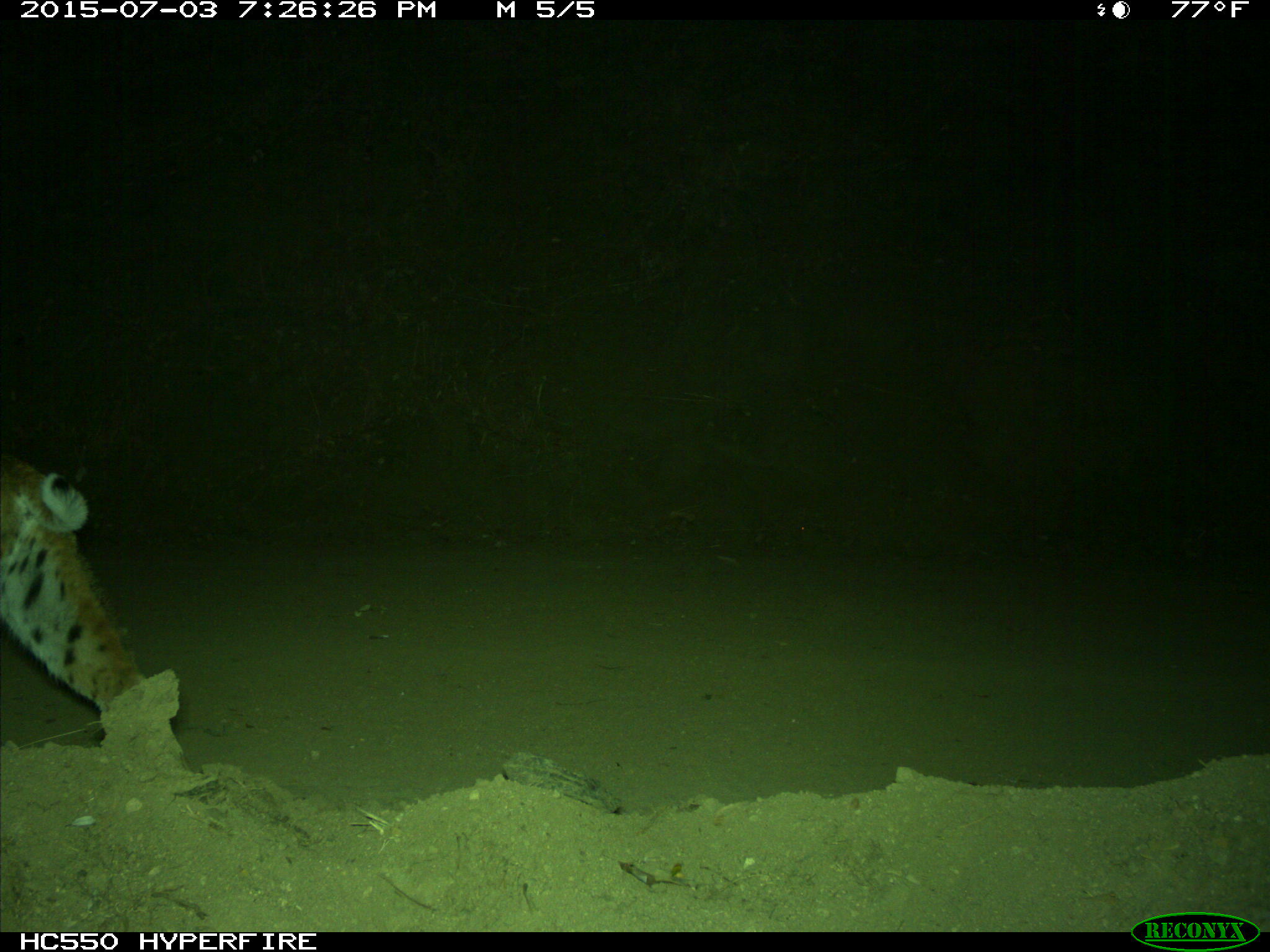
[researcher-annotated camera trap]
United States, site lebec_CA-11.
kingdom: Animalia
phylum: Chordata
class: Mammalia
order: Carnivora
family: Felidae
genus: Lynx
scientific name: Lynx rufus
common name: bobcat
Lynx rufus (bobcat).